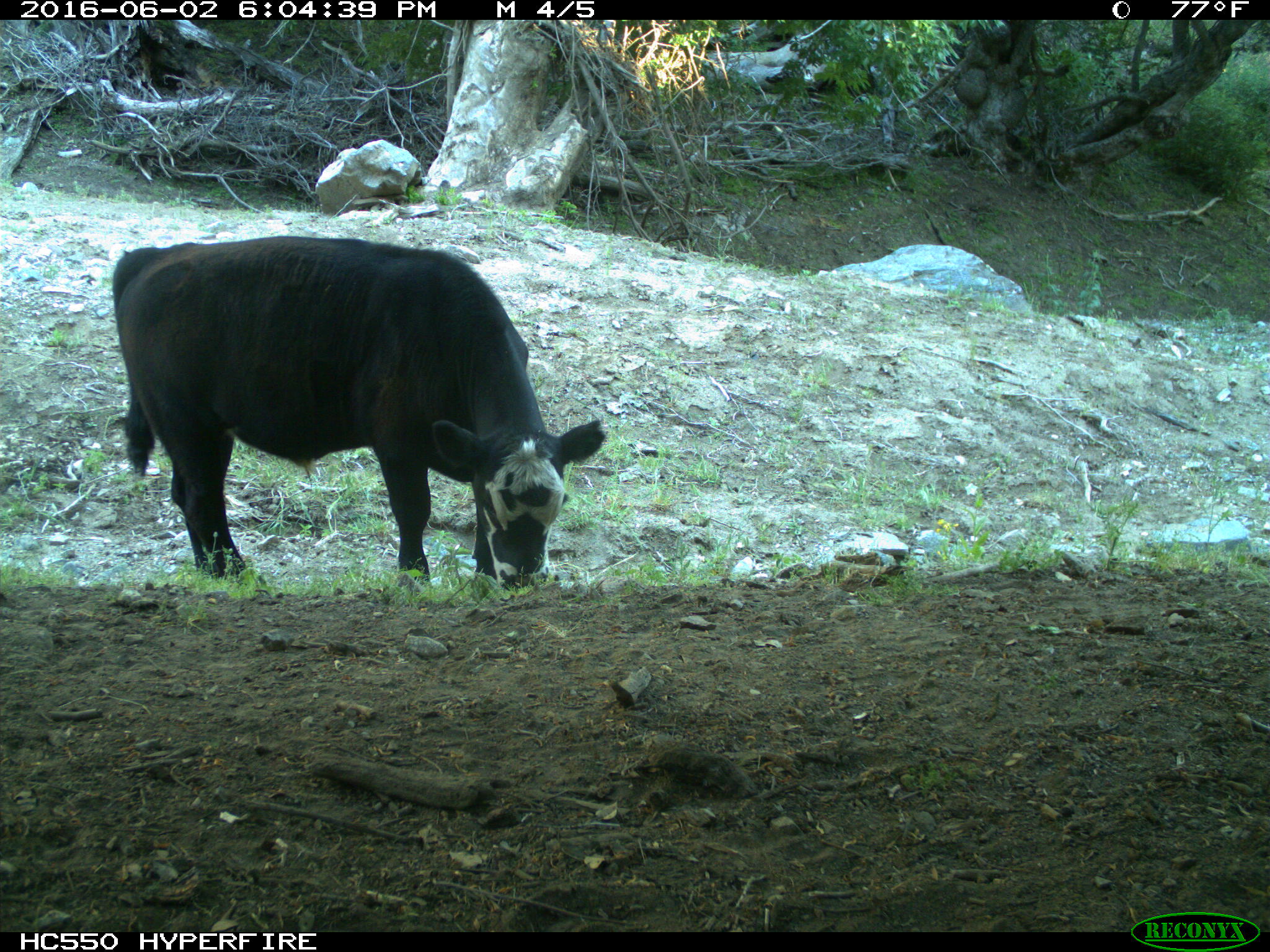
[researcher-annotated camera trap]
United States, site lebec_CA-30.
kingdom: Animalia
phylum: Chordata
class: Mammalia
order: Artiodactyla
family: Bovidae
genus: Bos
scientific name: Bos taurus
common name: domestic cow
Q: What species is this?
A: Bos taurus (domestic cow).